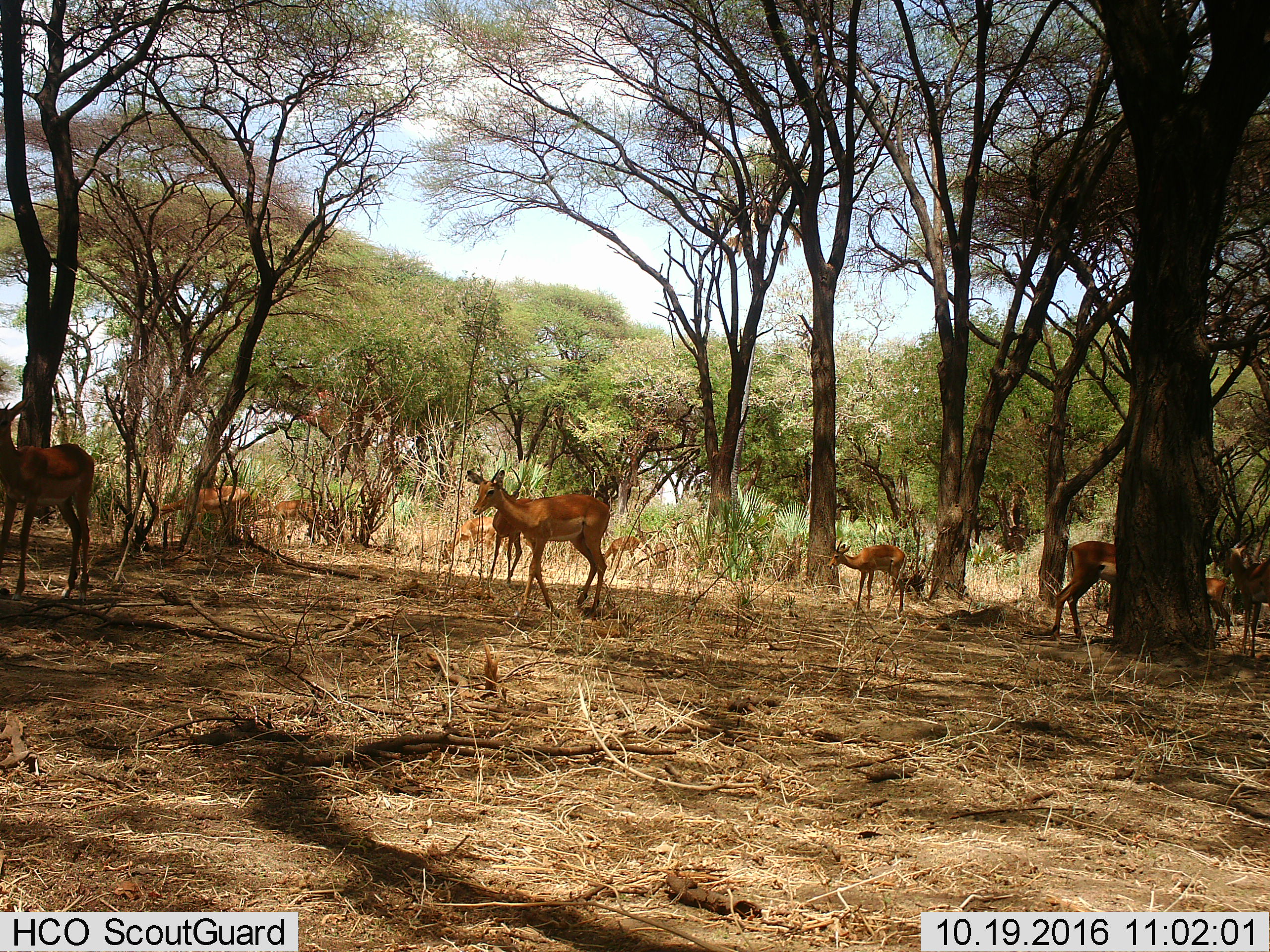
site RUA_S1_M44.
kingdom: Animalia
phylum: Chordata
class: Mammalia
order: Artiodactyla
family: Bovidae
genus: Aepyceros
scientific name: Aepyceros melampus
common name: impala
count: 11-50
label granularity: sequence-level